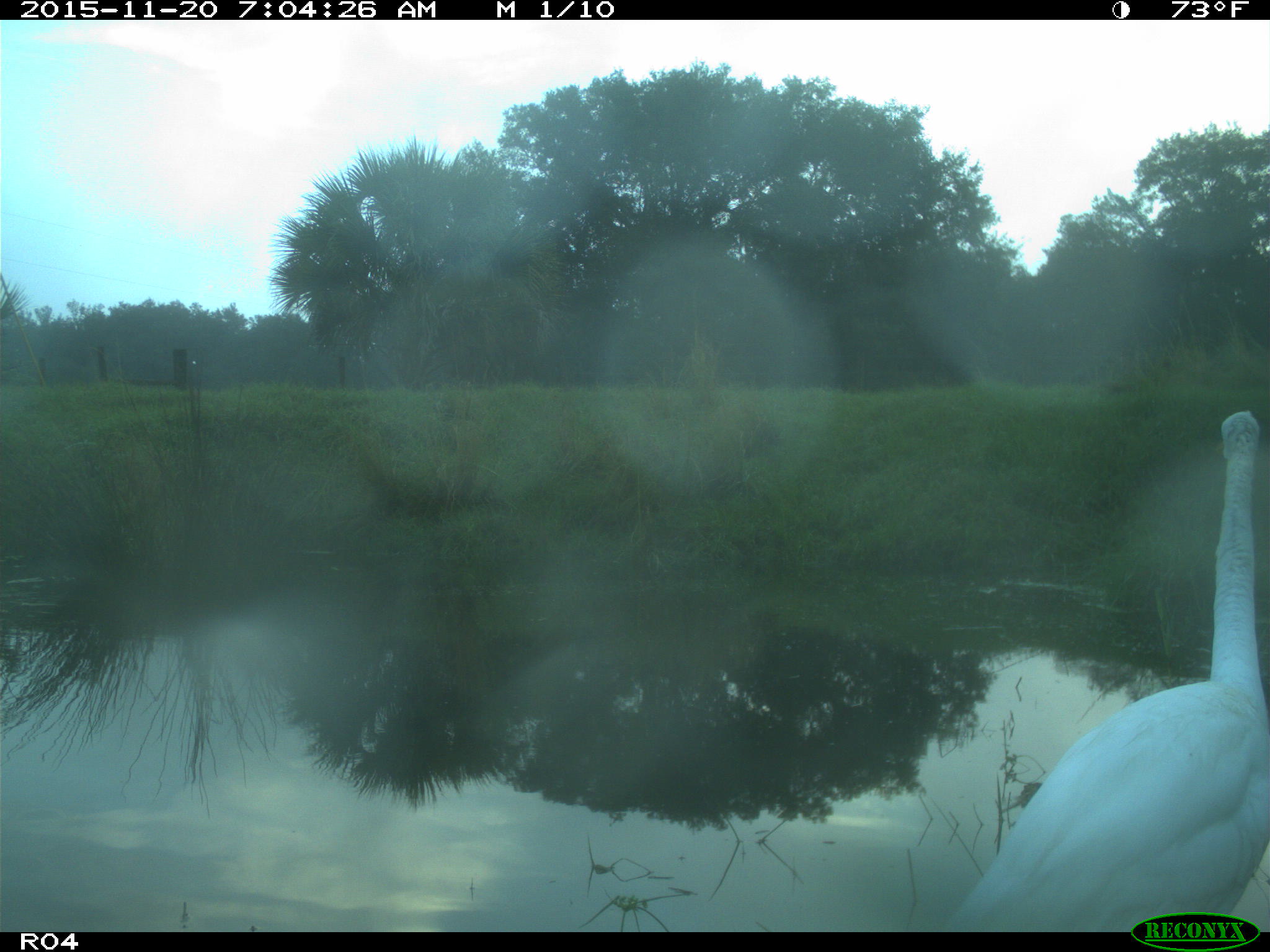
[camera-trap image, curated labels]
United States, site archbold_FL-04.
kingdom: Animalia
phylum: Chordata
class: Aves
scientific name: Aves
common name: birds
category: unidentified bird